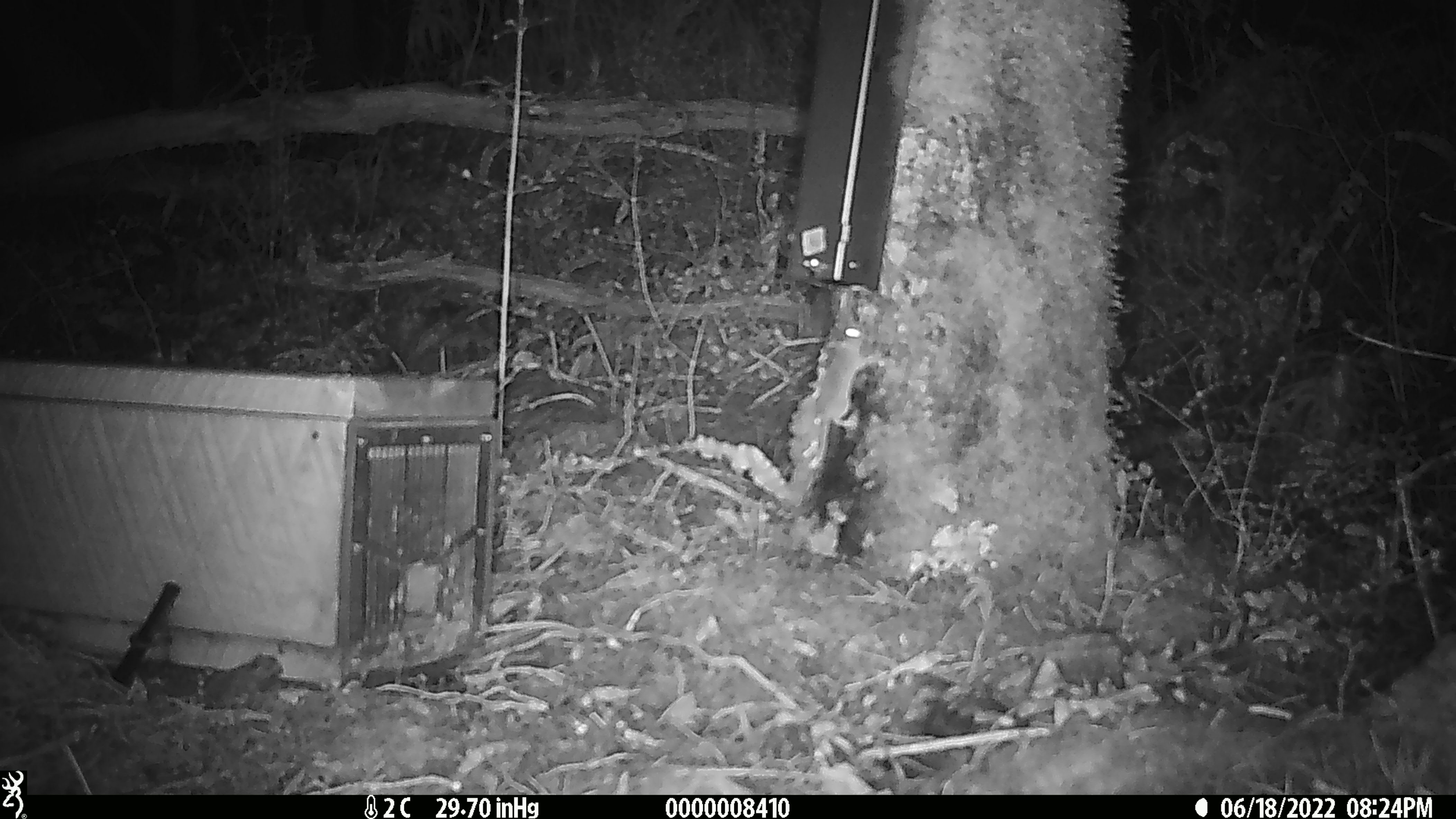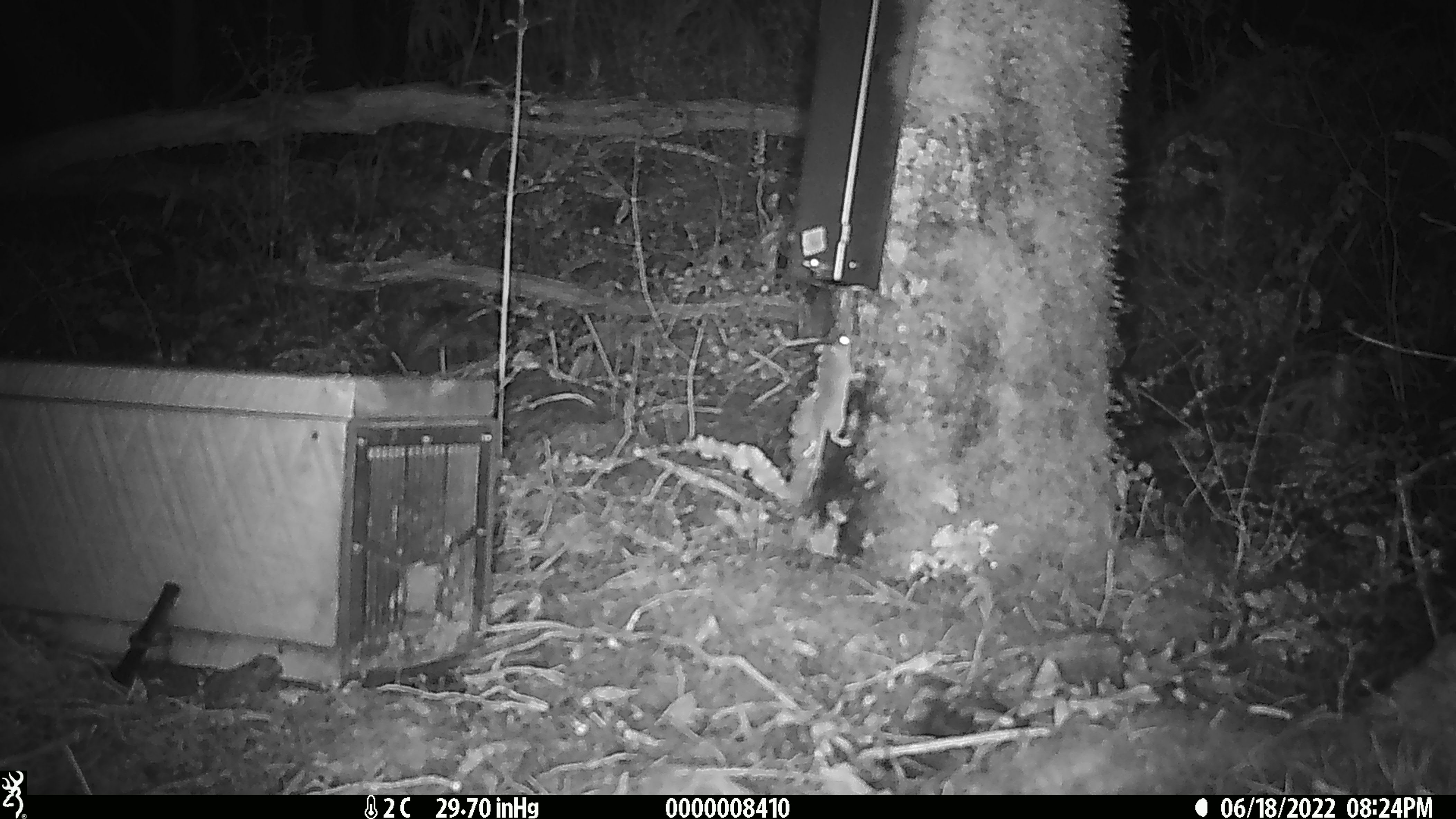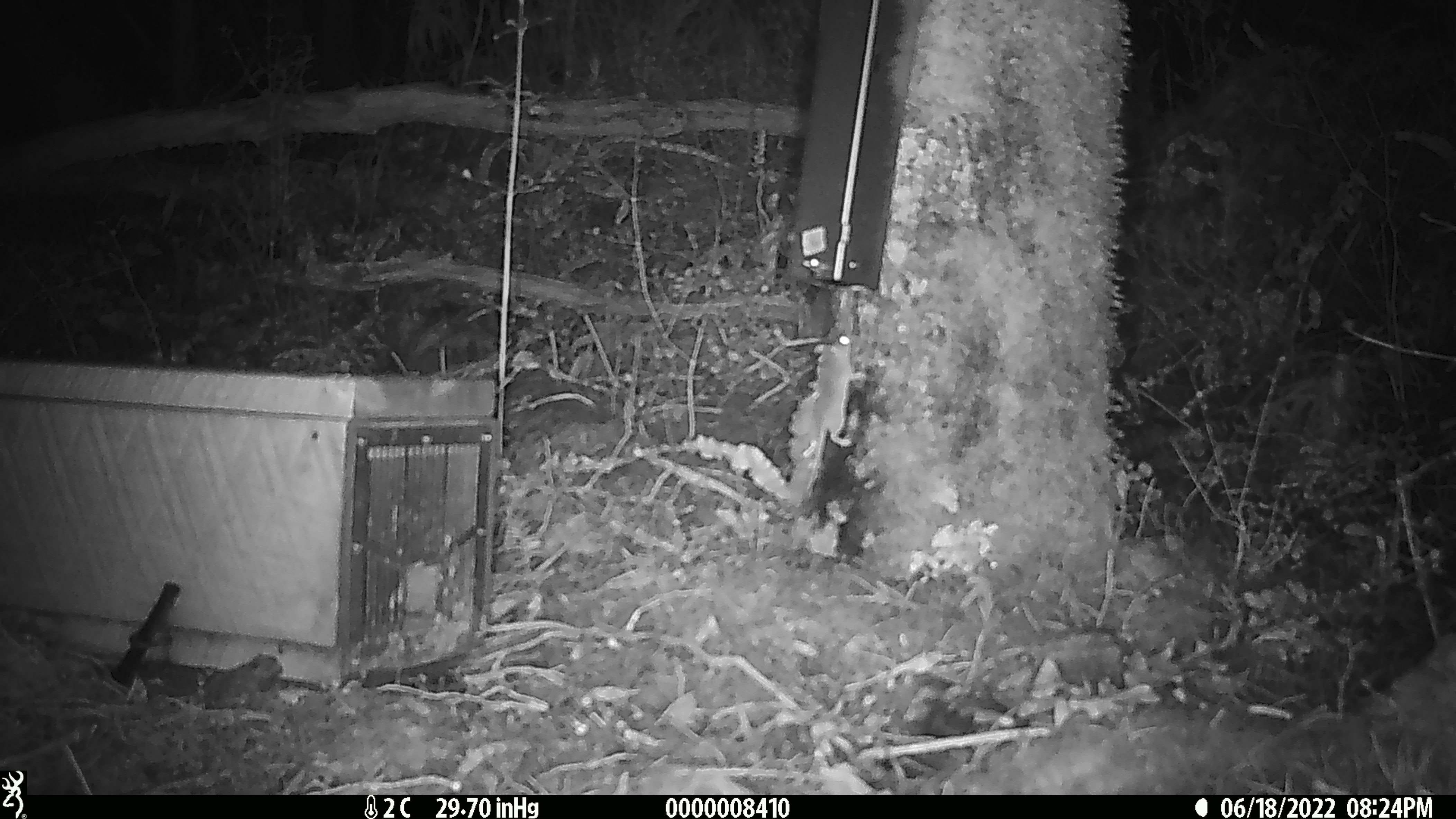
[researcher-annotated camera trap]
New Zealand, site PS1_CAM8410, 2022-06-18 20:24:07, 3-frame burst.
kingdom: Animalia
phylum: Chordata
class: Mammalia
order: Rodentia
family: Muridae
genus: Mus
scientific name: Mus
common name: mouse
Mouse (Mus).